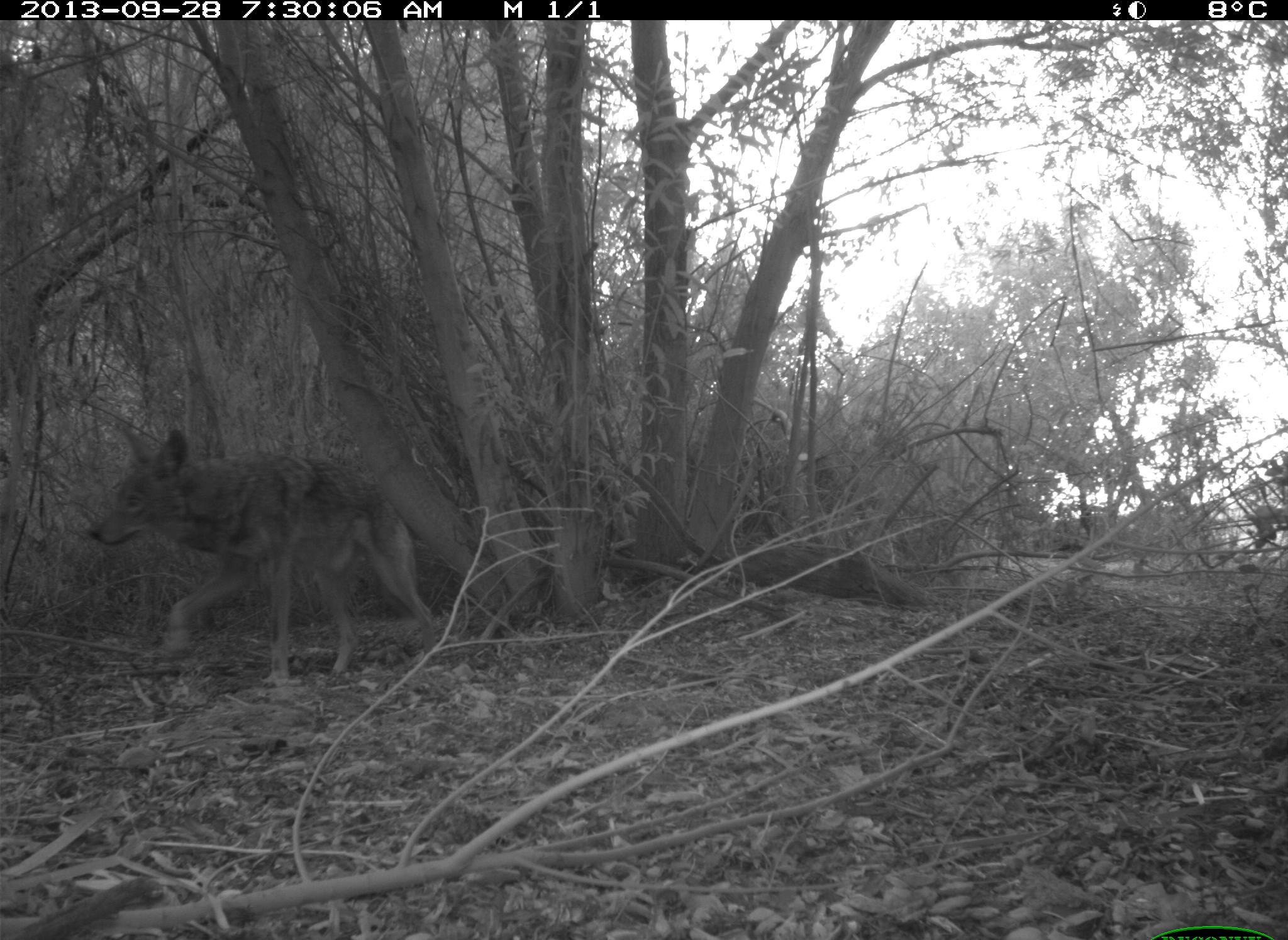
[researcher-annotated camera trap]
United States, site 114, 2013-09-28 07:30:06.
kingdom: Animalia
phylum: Chordata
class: Mammalia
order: Carnivora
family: Canidae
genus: Canis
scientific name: Canis latrans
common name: coyote